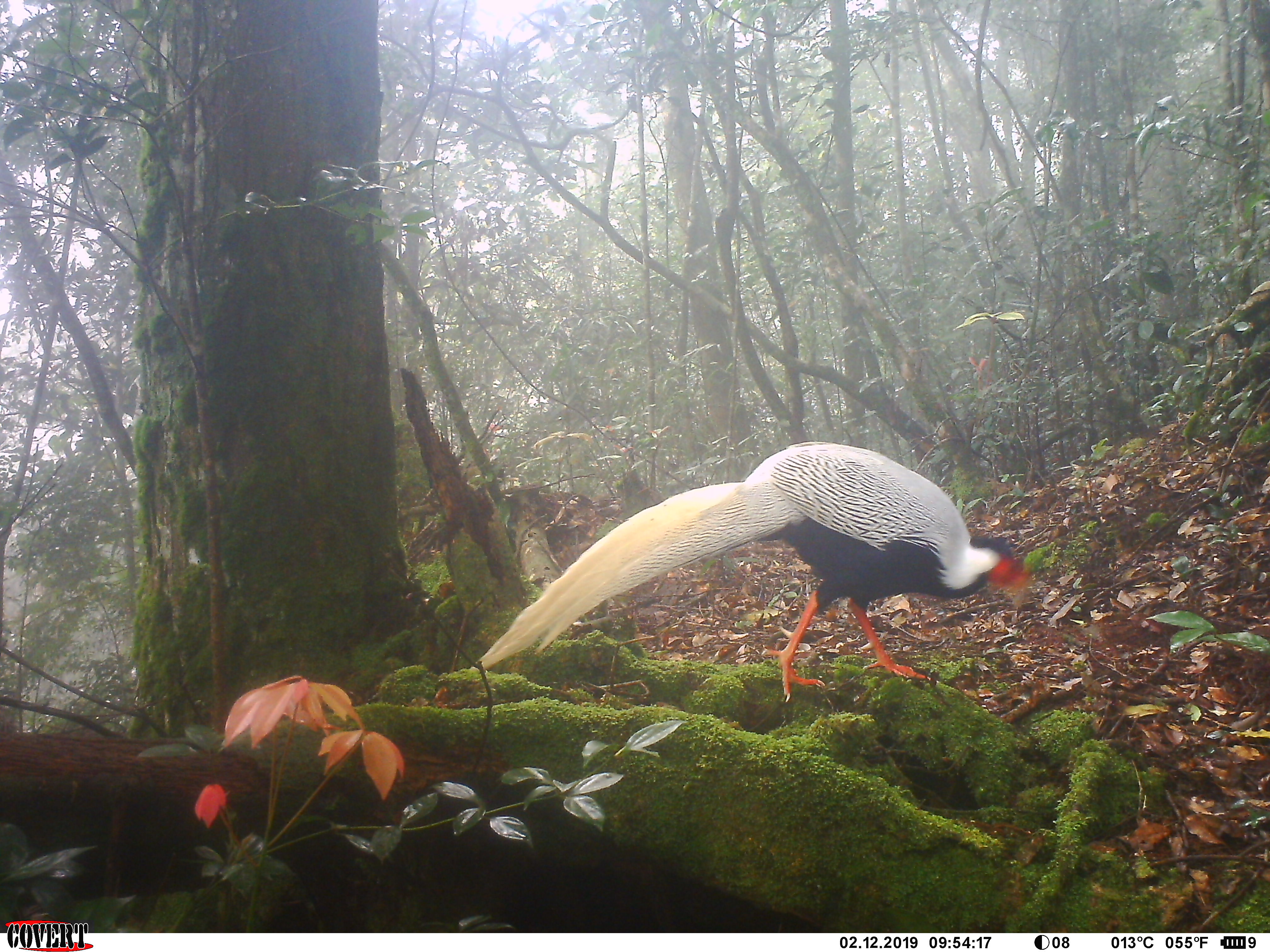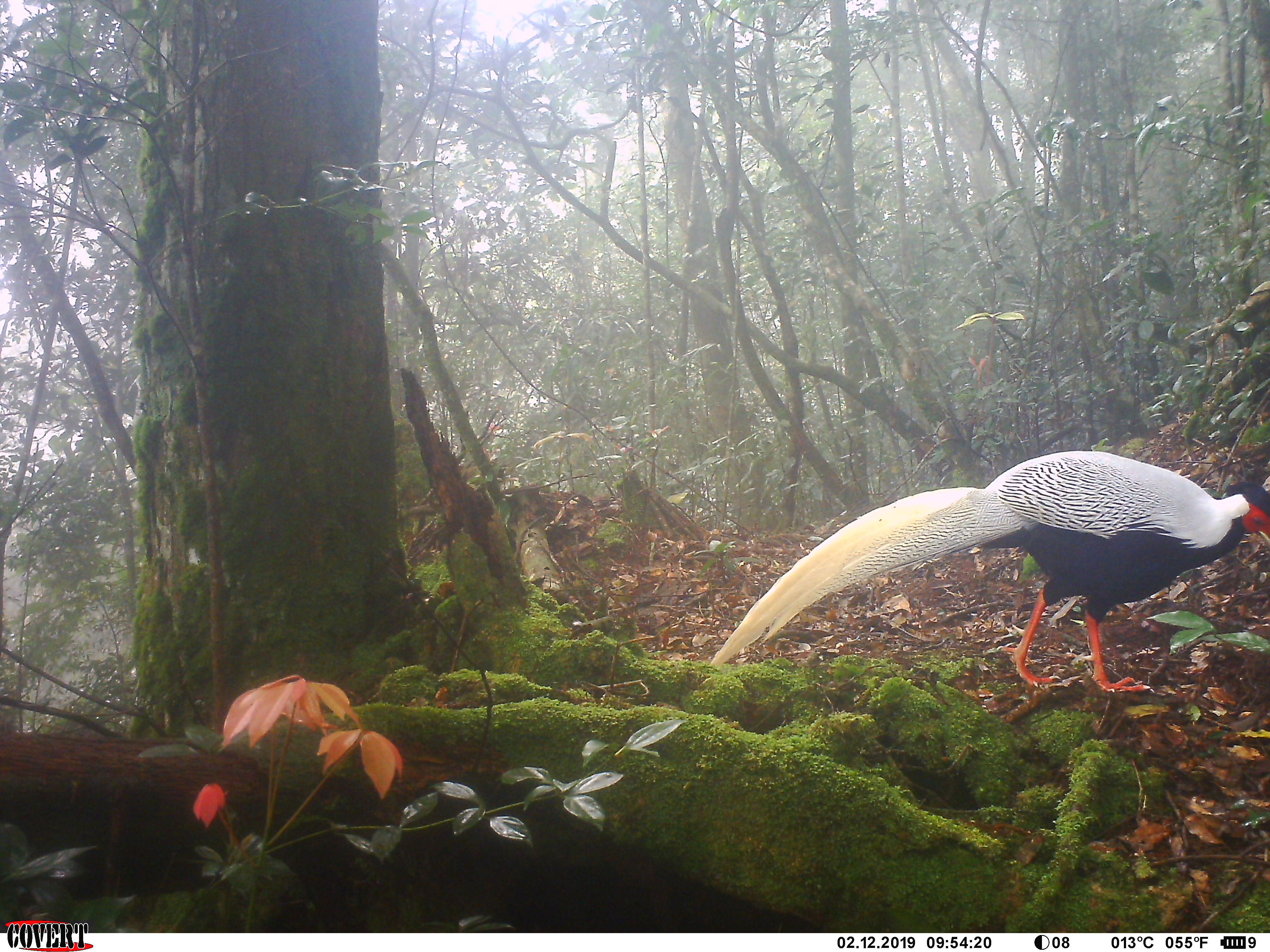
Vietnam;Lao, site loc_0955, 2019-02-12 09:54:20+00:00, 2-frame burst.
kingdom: Animalia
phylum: Chordata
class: Aves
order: Galliformes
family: Phasianidae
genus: Lophura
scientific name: Lophura nycthemera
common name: silver pheasant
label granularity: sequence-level